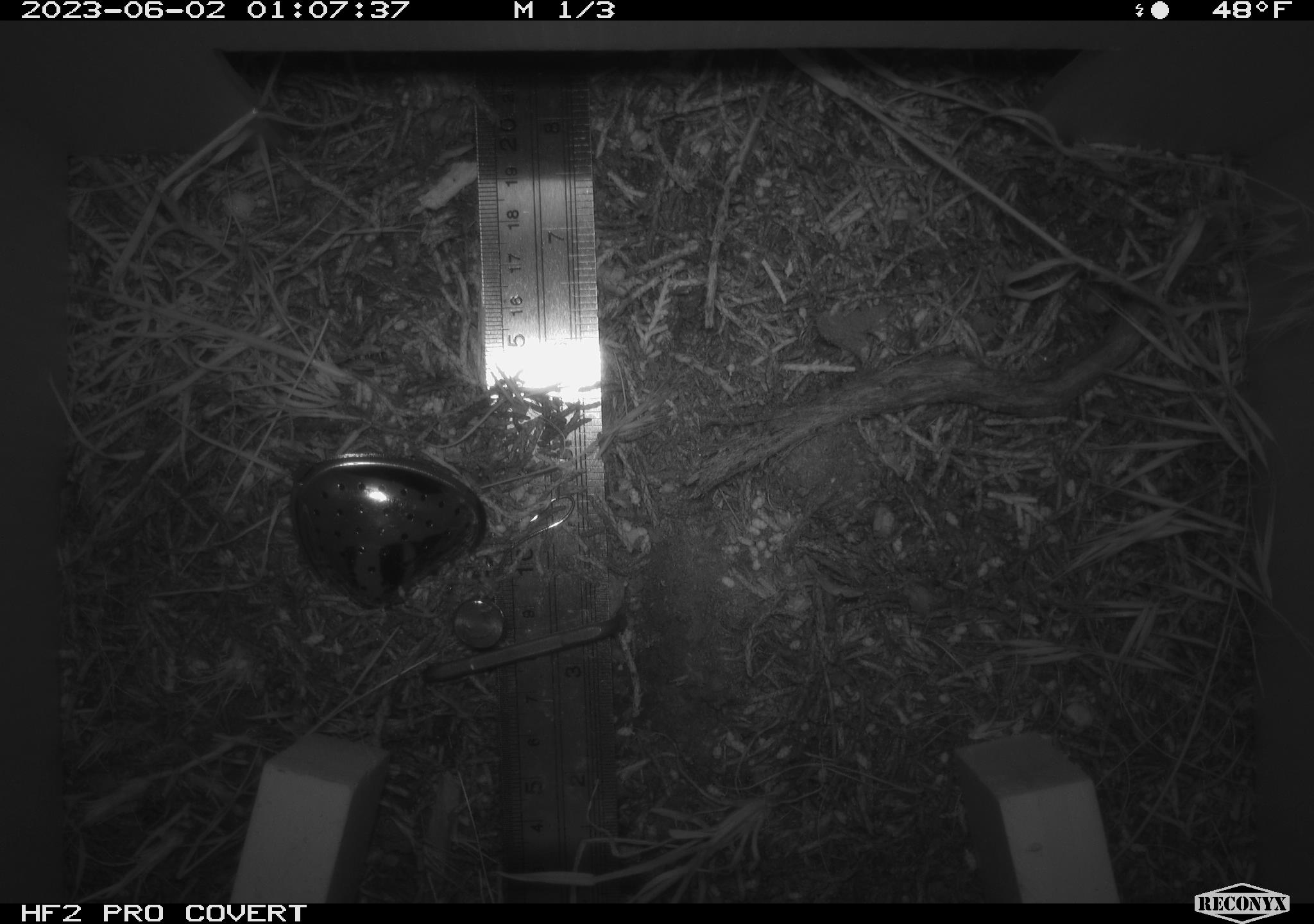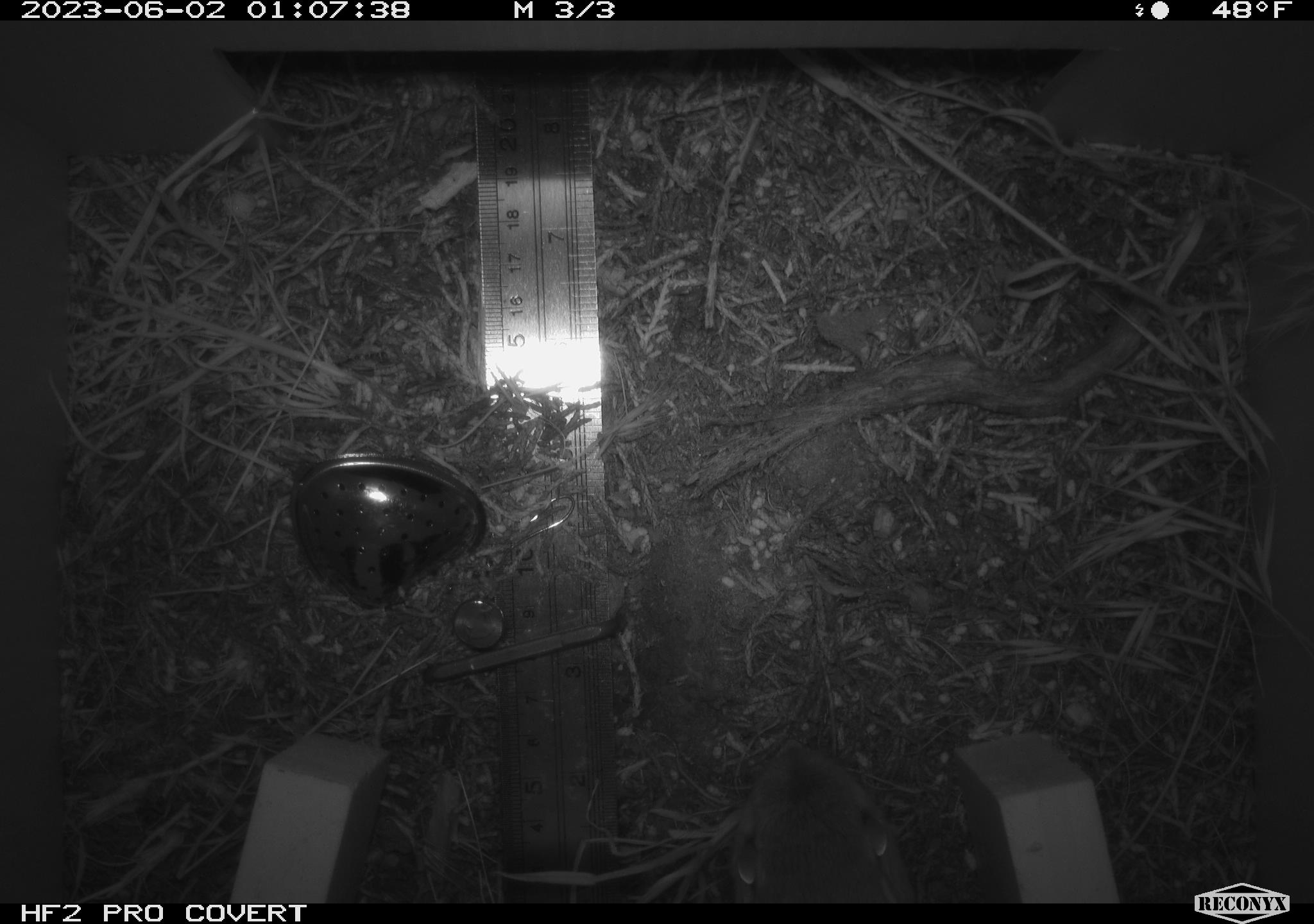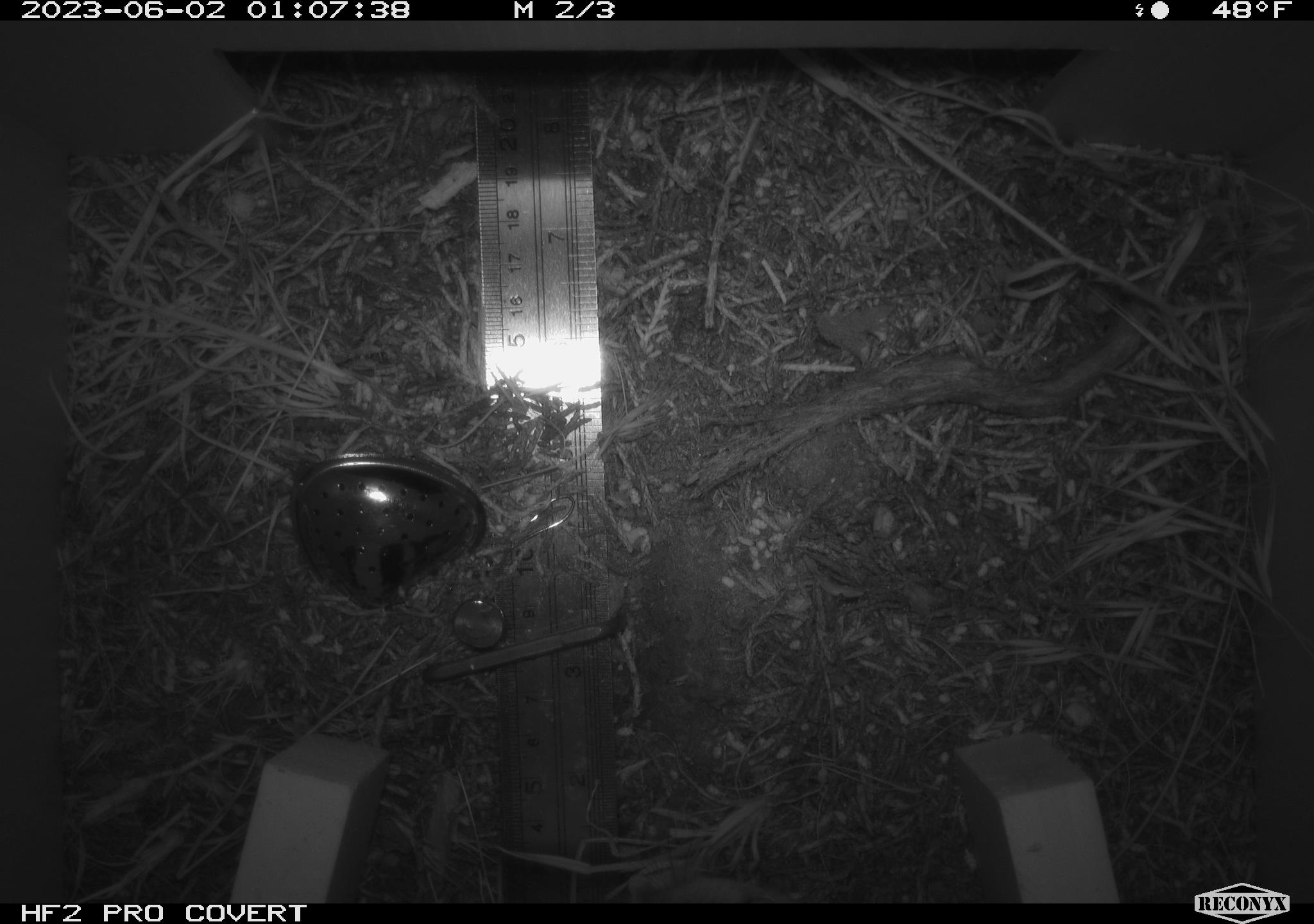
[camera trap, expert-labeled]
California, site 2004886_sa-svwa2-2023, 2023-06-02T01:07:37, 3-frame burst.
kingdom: Animalia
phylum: Chordata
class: Mammalia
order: Rodentia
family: Heteromyidae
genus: Dipodomys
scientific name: Dipodomys californicus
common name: california kangaroo rat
California kangaroo rat (Dipodomys californicus).